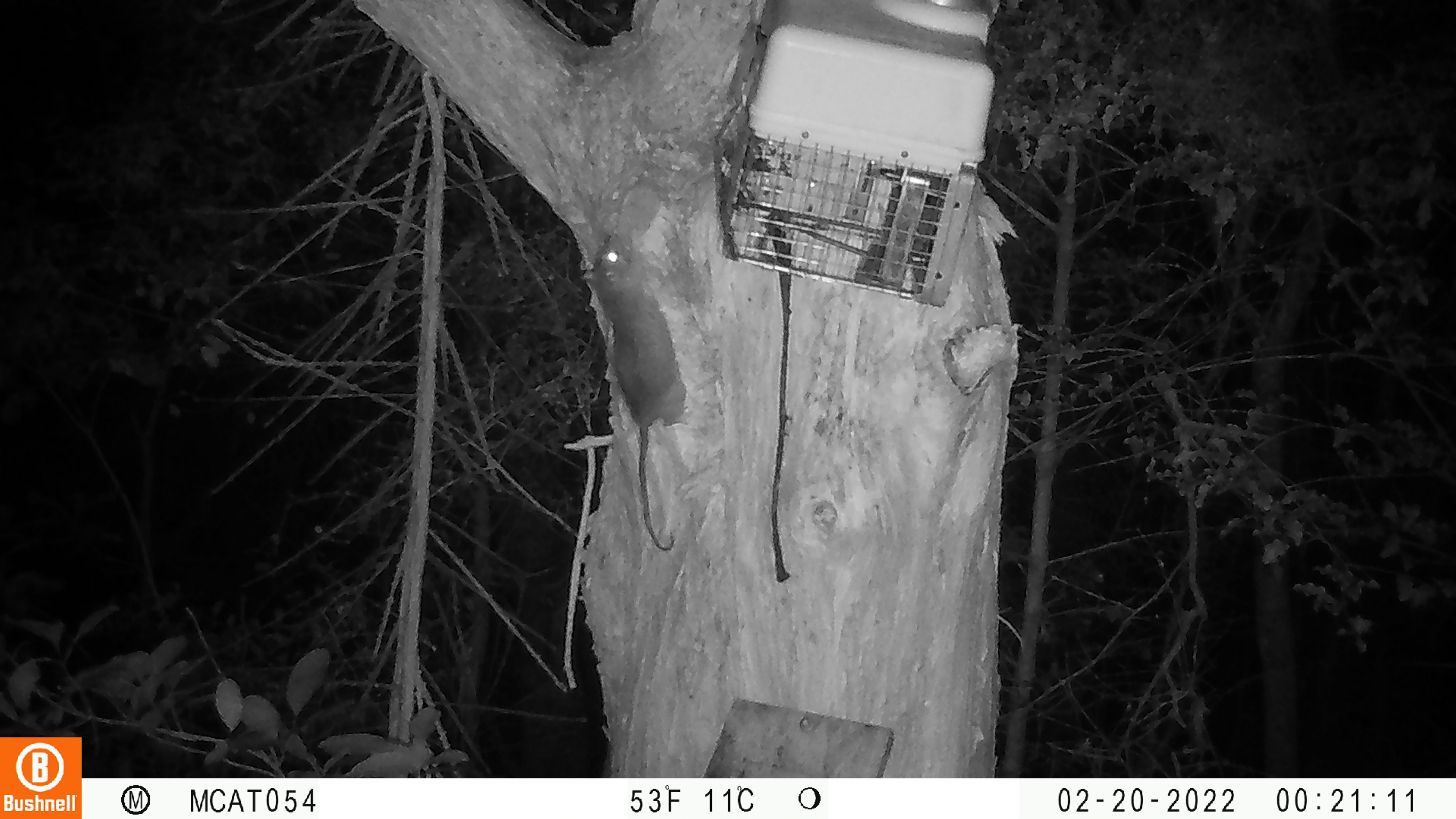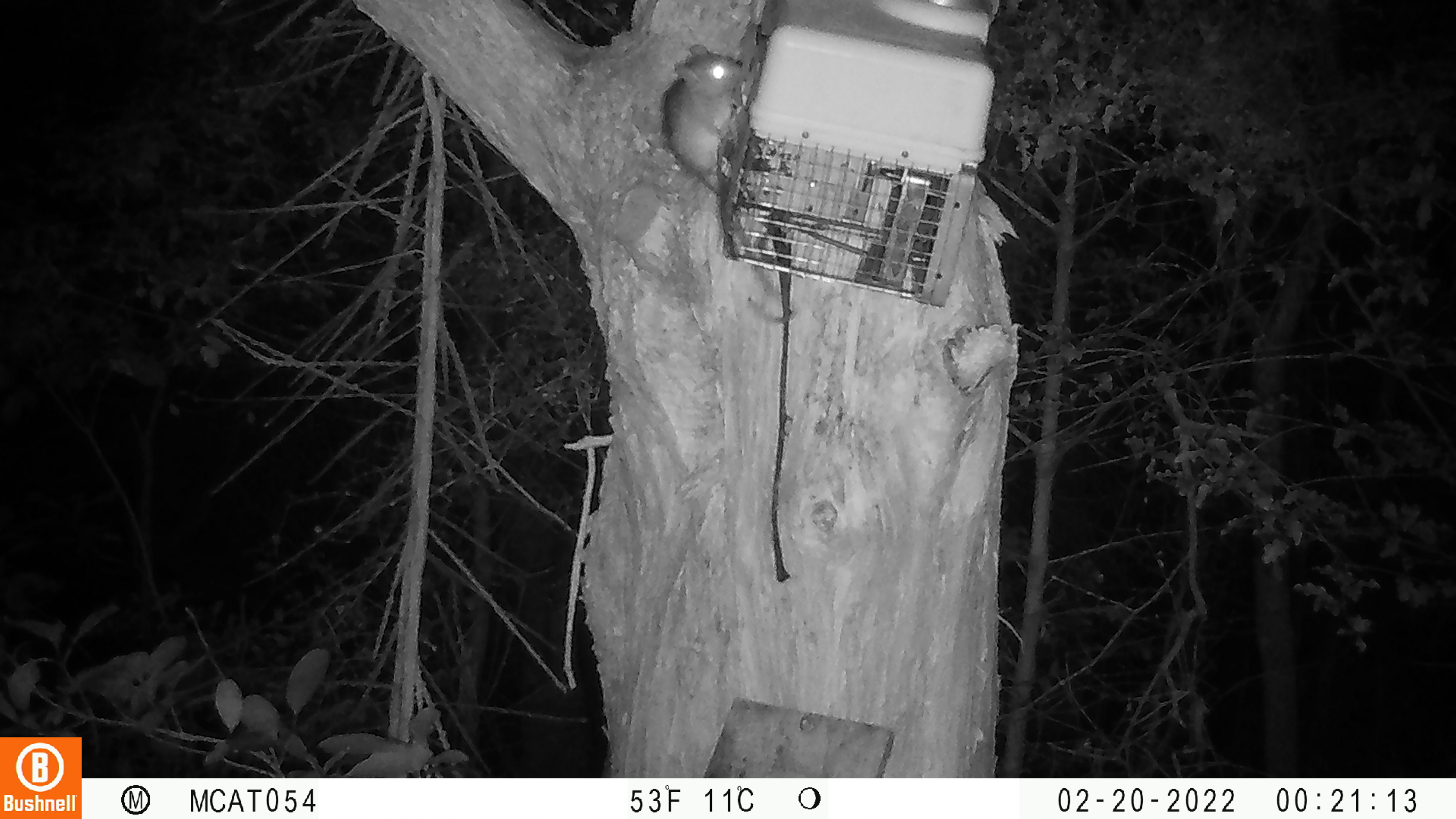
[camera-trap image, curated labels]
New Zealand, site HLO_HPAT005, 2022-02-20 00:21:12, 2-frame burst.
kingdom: Animalia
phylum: Chordata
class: Mammalia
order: Rodentia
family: Muridae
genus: Rattus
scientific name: Rattus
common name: rat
Rat (Rattus).